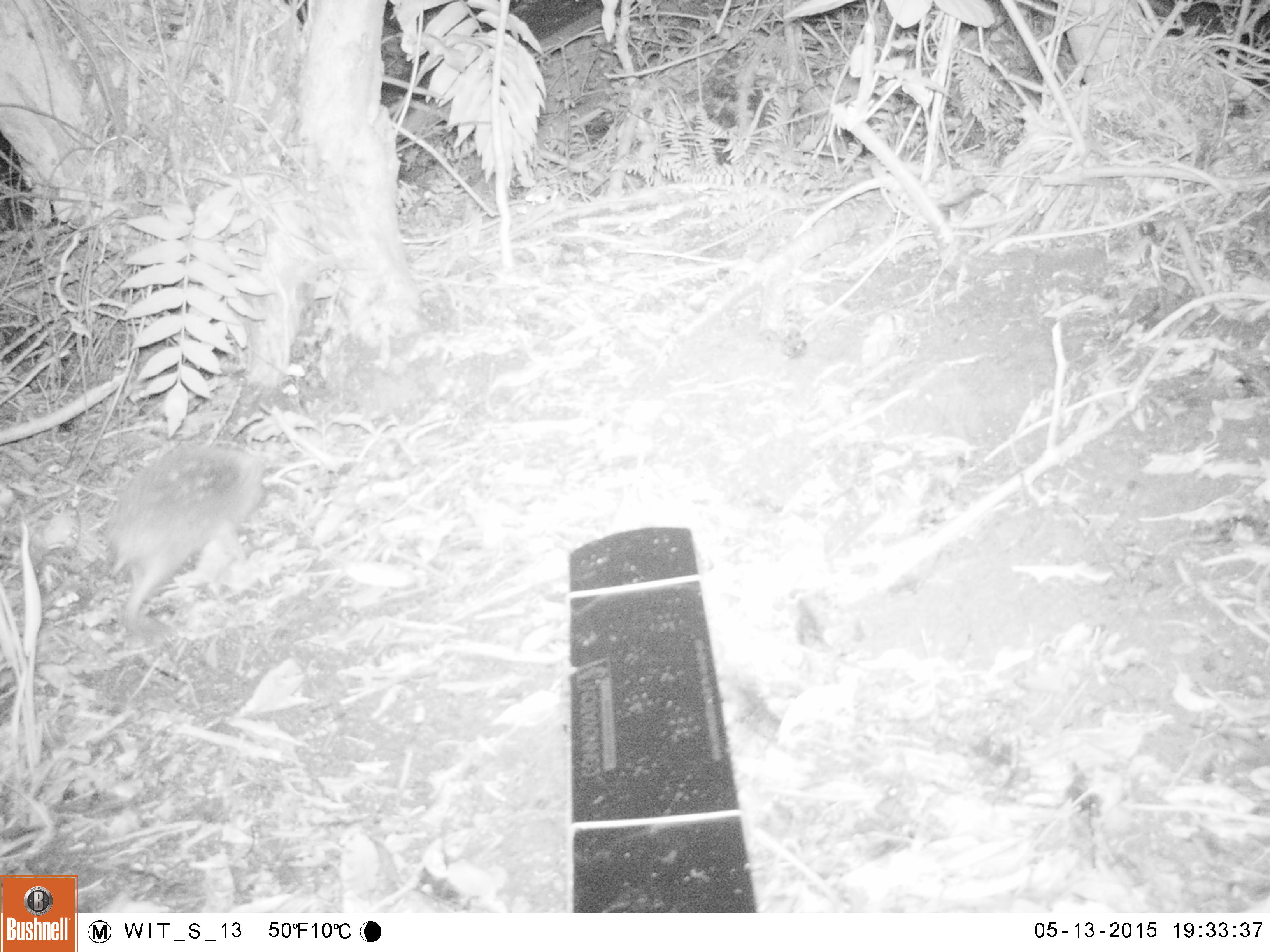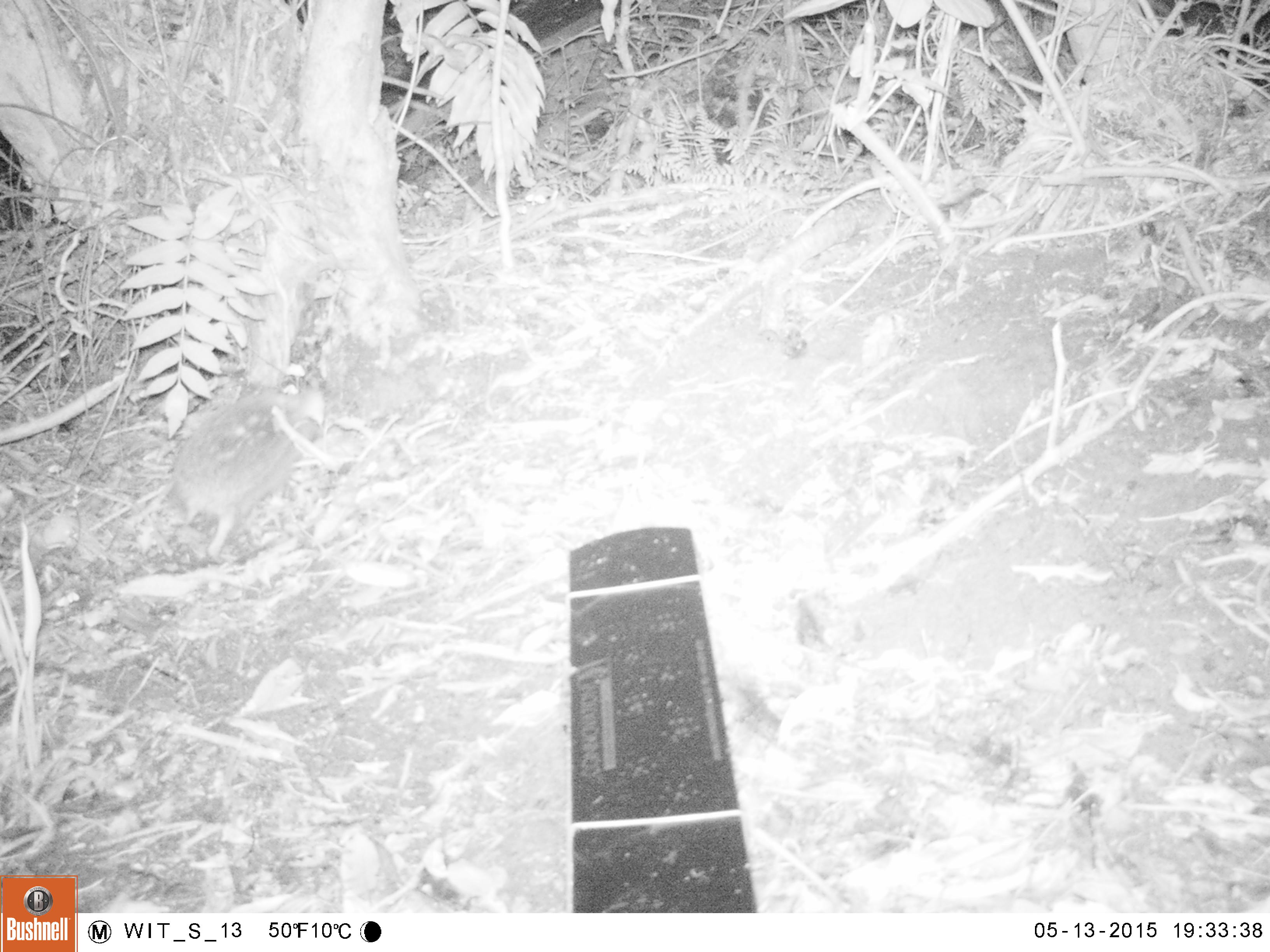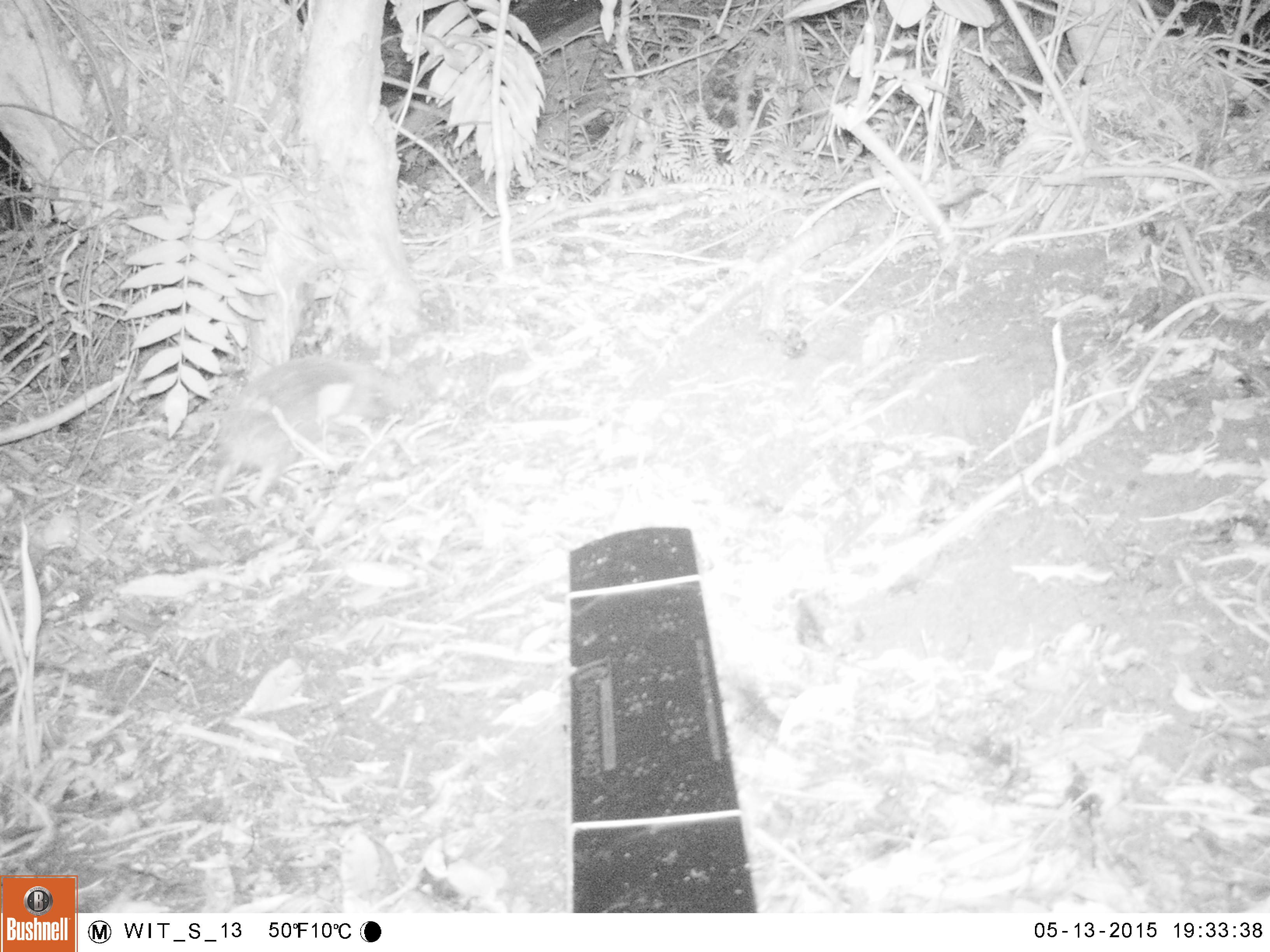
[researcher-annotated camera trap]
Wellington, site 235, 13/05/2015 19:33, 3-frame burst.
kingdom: Animalia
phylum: Chordata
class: Mammalia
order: Eulipotyphla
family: Erinaceidae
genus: Erinaceus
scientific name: Erinaceus europaeus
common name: hedgehog